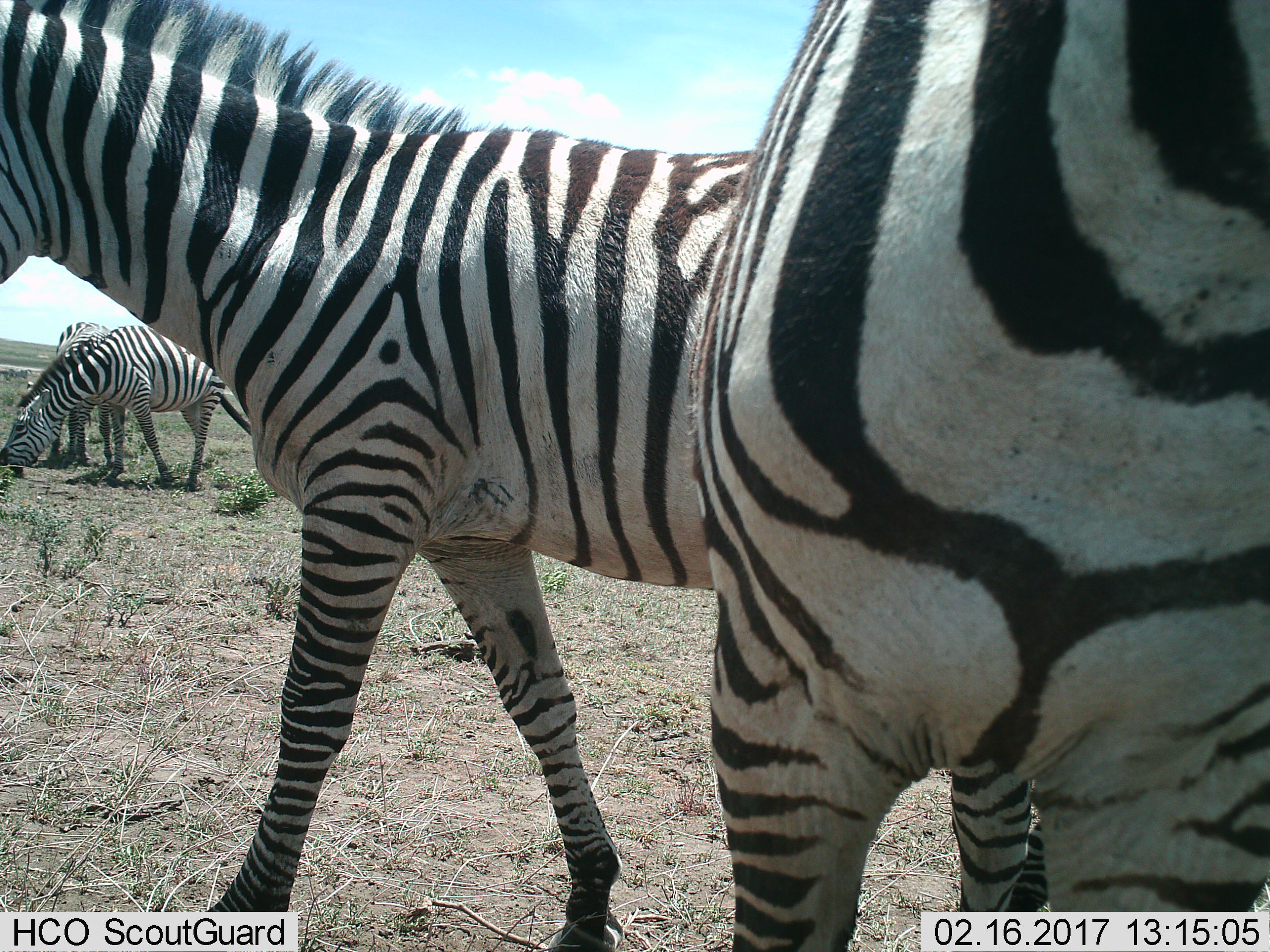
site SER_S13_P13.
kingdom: Animalia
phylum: Chordata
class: Mammalia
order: Perissodactyla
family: Equidae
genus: Equus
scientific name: Equus quagga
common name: plains zebra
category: zebraplains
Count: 4.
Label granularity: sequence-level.